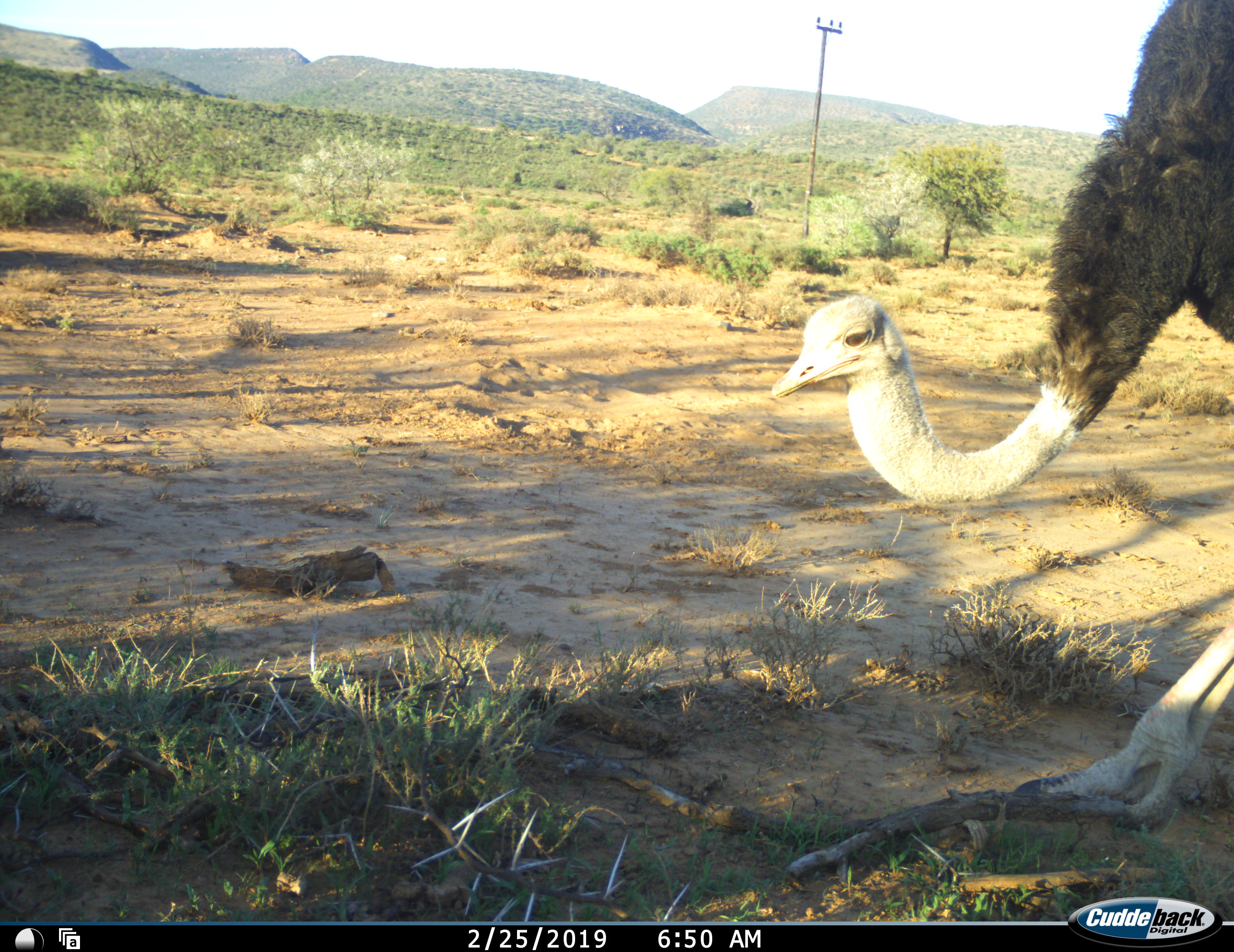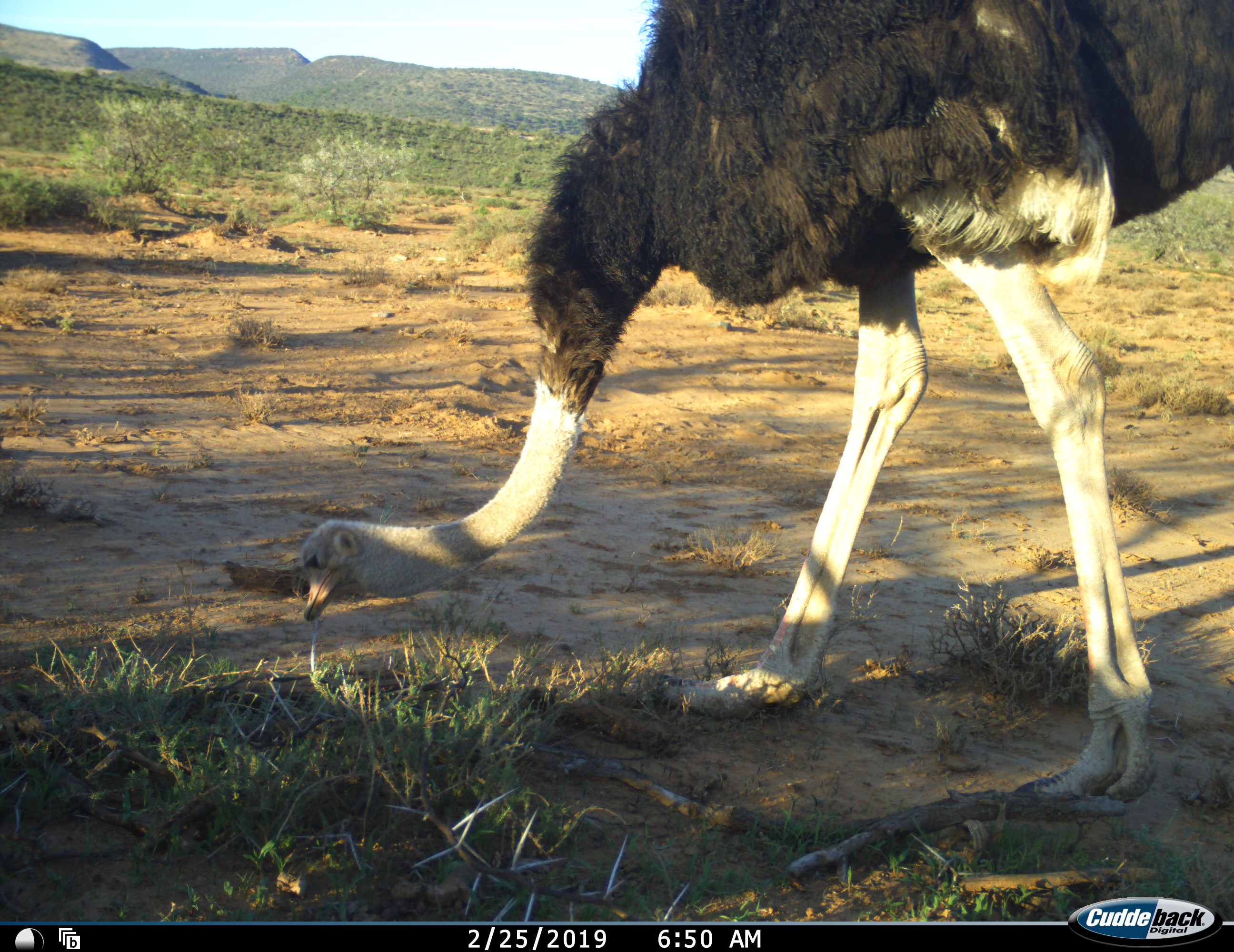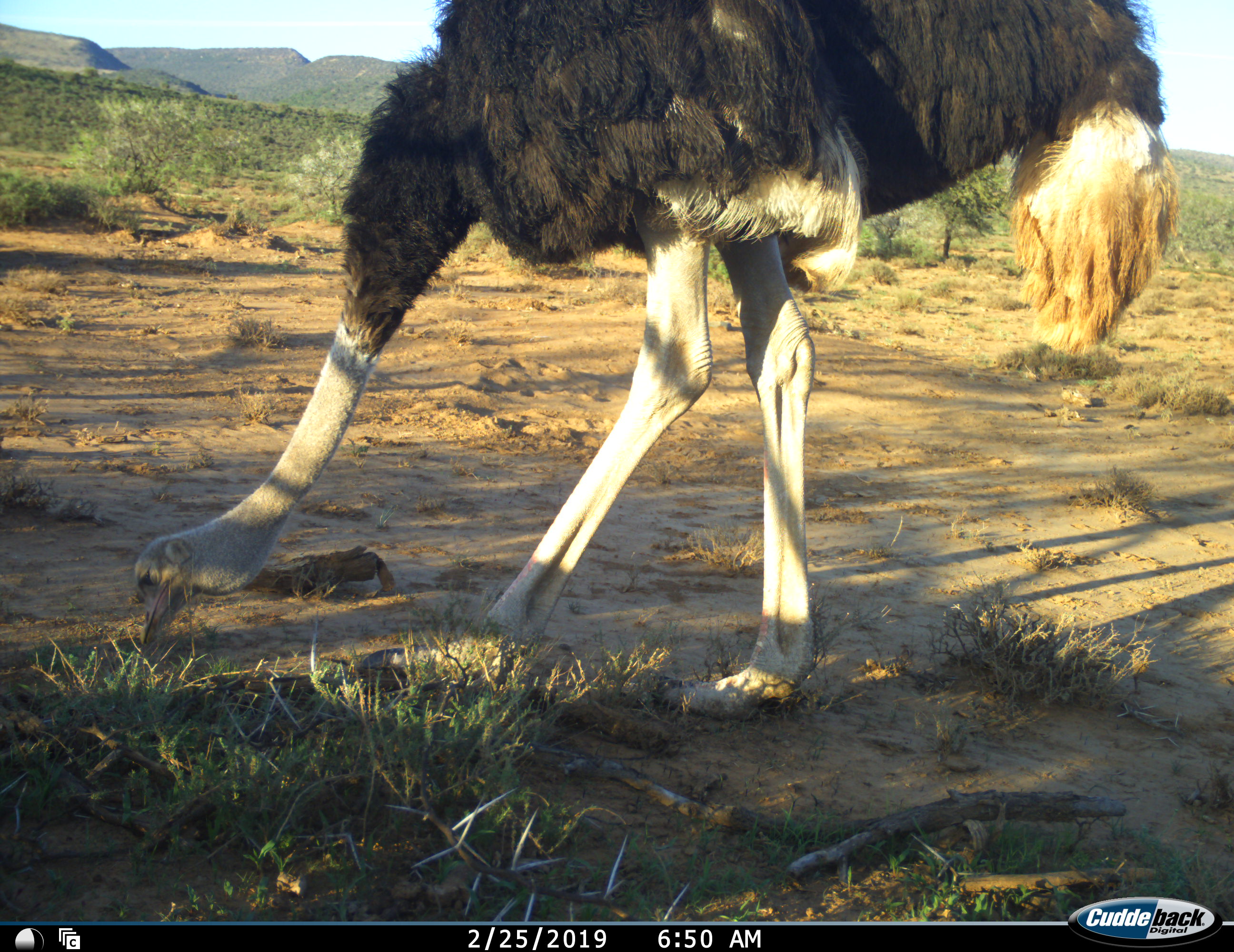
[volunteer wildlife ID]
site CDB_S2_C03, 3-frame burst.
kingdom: Animalia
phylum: Chordata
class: Aves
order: Struthioniformes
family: Struthionidae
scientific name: Struthionidae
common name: ostrich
Ostrich (Struthionidae), count 1. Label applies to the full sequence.